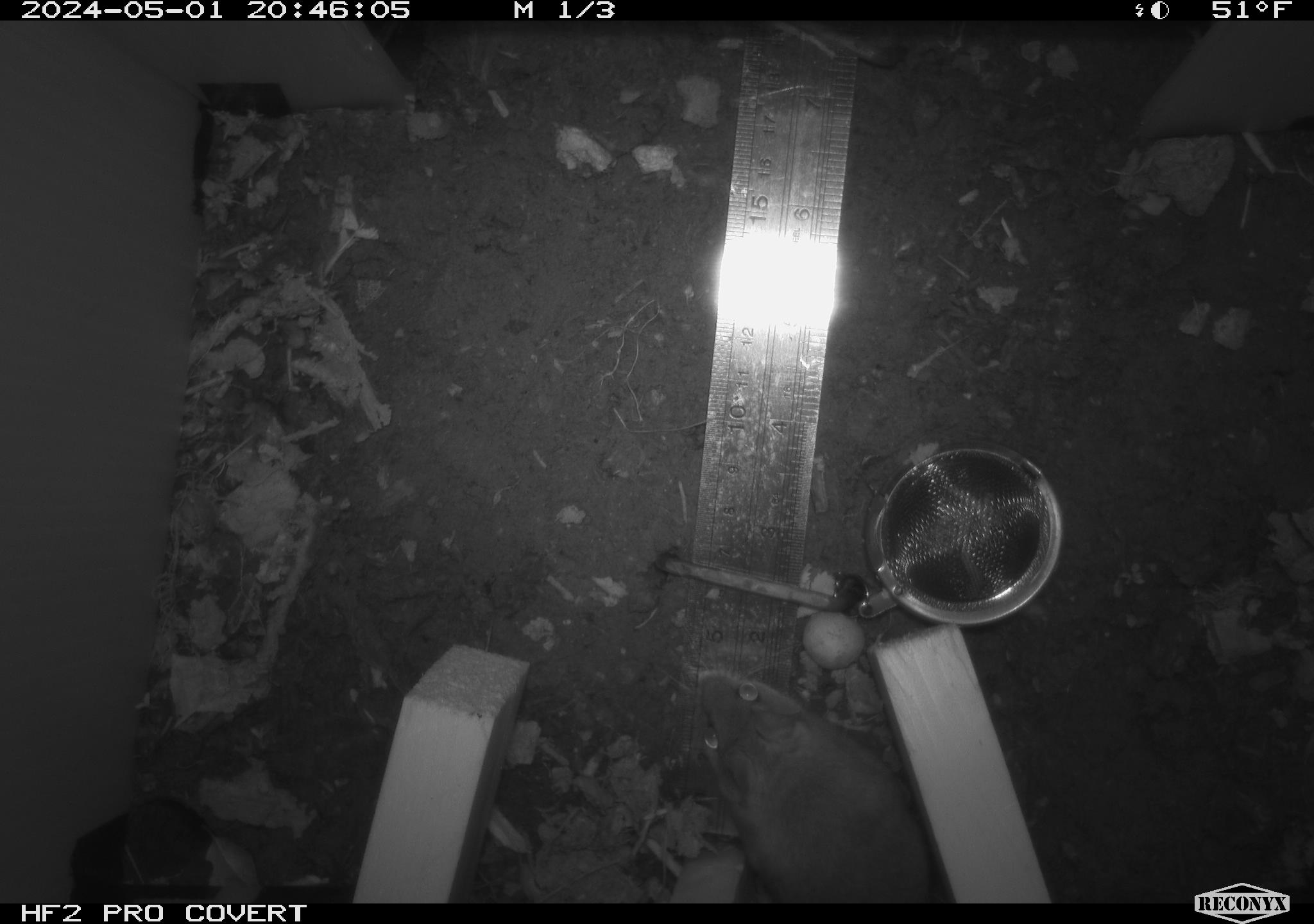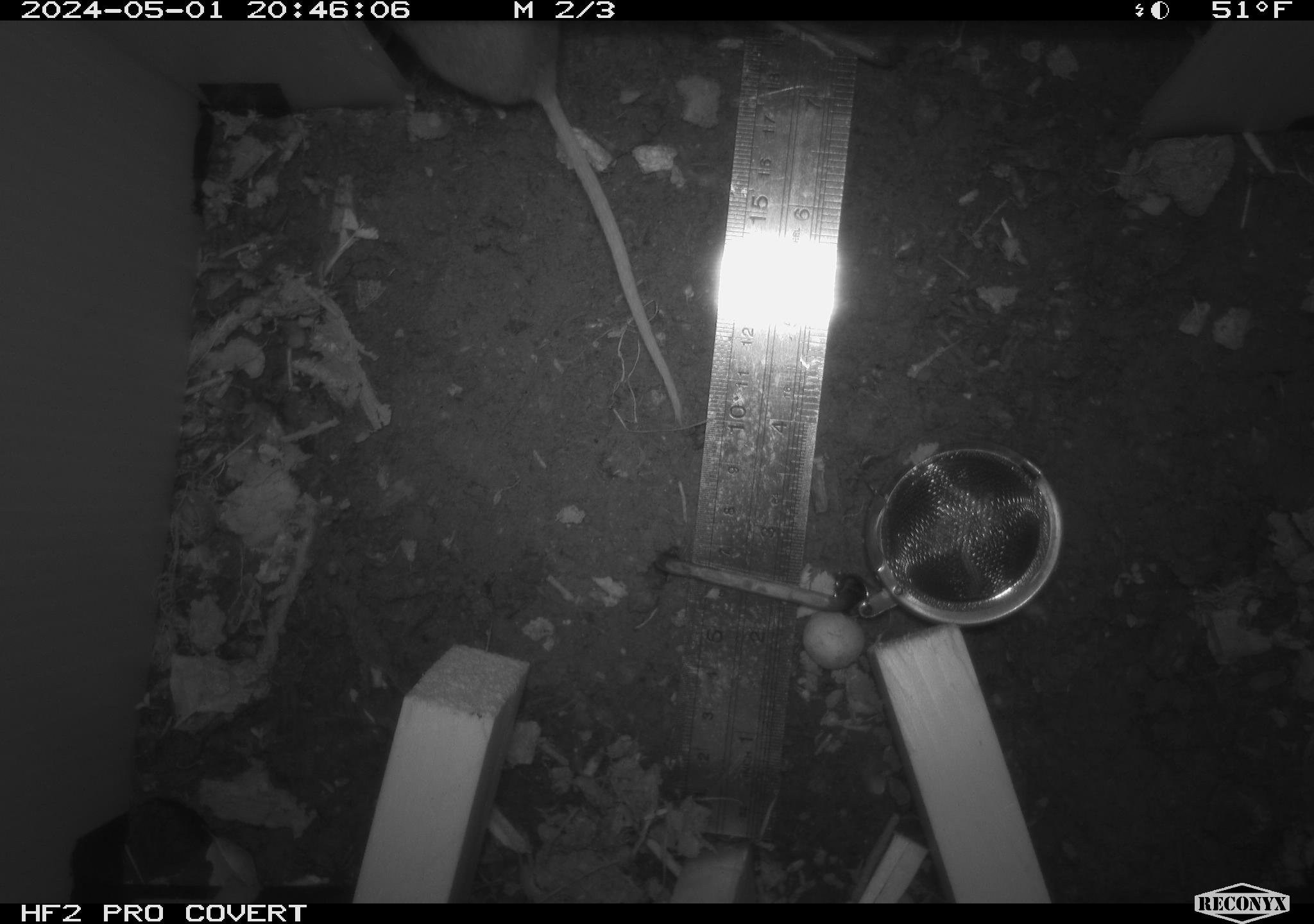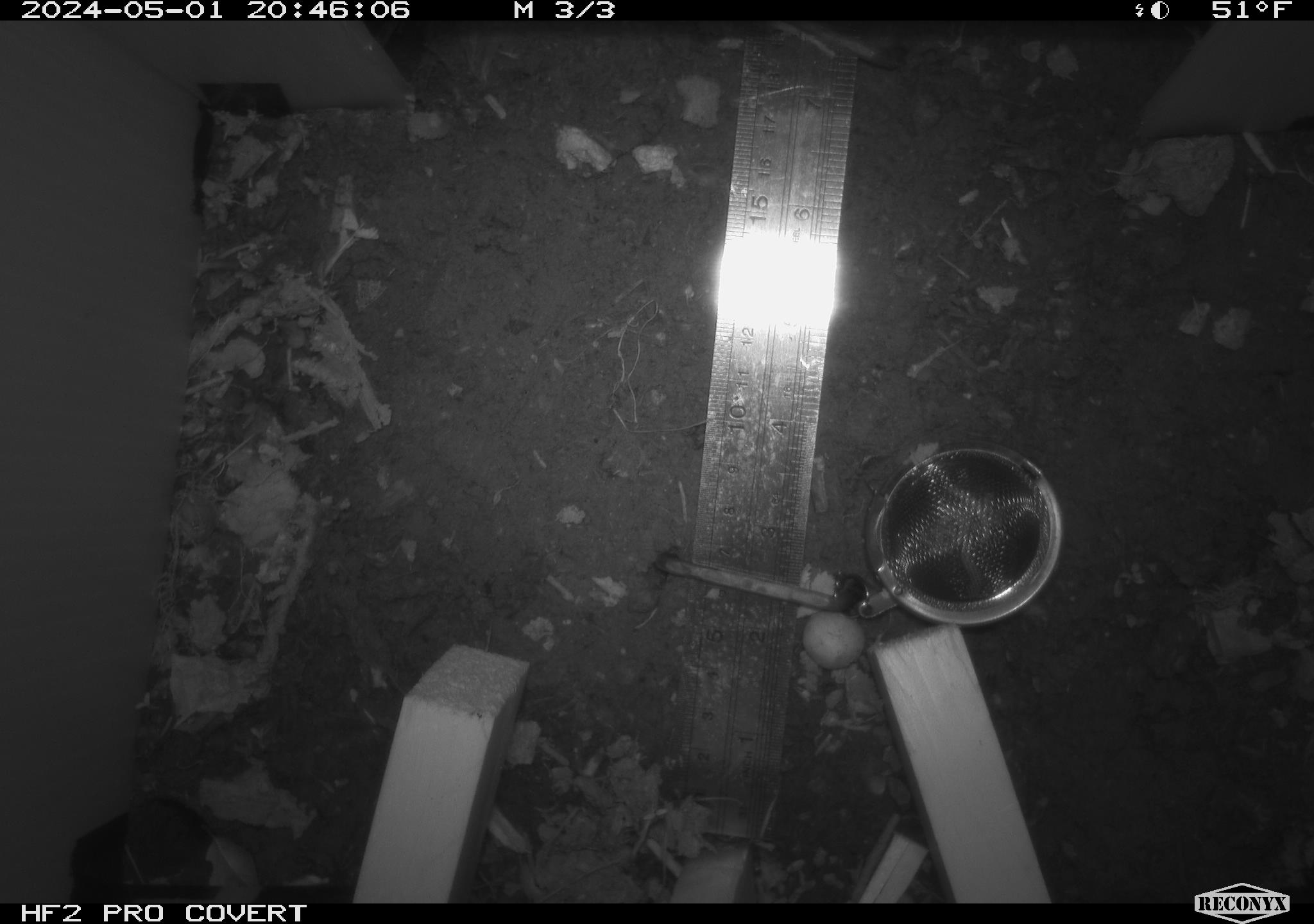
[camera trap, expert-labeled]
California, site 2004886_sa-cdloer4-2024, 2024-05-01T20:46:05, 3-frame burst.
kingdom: Animalia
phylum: Chordata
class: Mammalia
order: Rodentia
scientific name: Rodentia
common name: mouse species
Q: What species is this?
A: Mouse species (Rodentia).